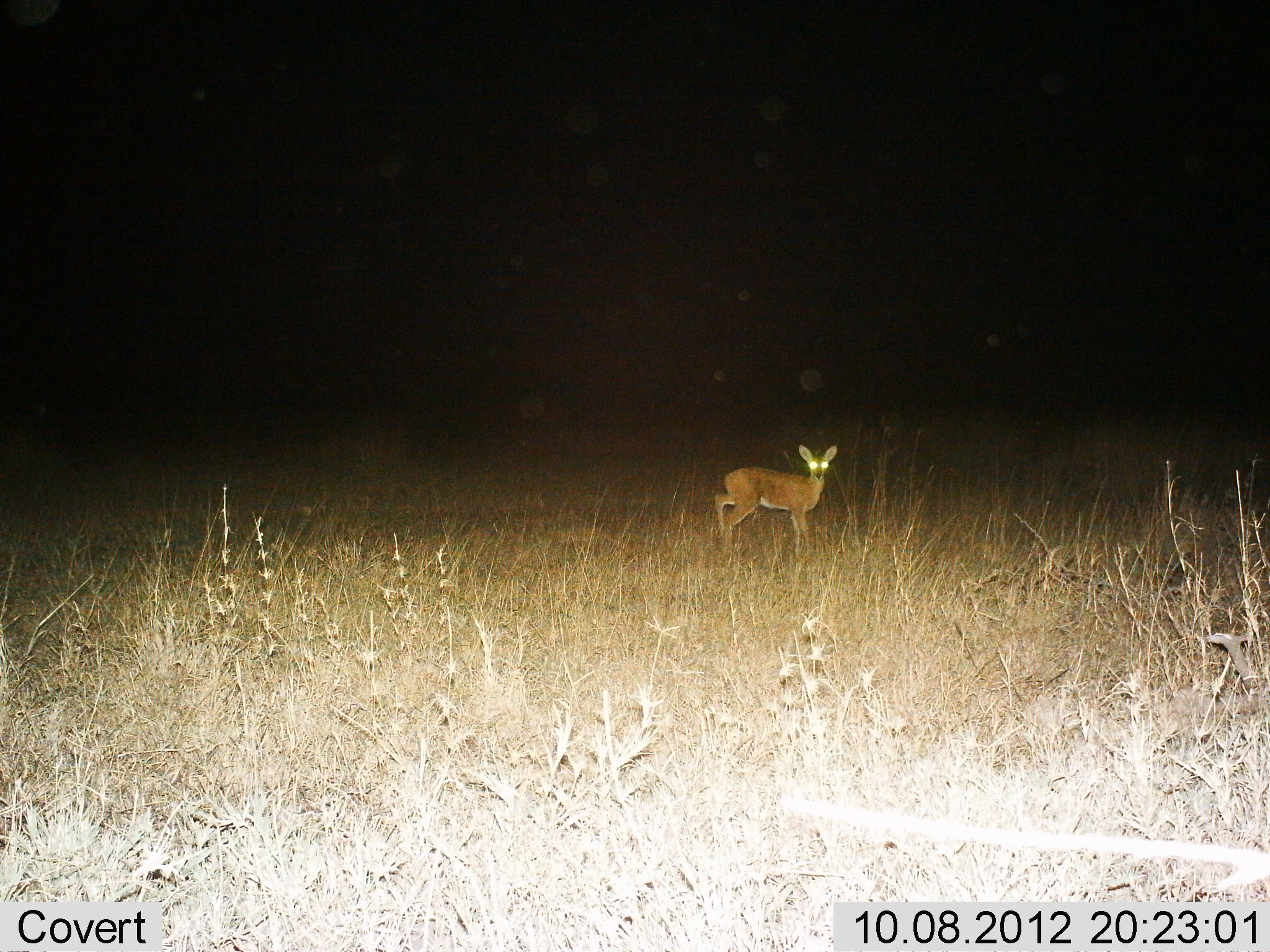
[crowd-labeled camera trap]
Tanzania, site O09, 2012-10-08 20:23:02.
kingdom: Animalia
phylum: Chordata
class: Mammalia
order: Artiodactyla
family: Bovidae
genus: Redunca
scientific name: Redunca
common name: reedbuck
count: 1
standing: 100%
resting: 0%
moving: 0%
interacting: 0%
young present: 0%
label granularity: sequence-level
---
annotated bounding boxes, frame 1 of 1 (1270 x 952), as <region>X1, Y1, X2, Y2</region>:
animal: <region>714, 441, 842, 556</region>